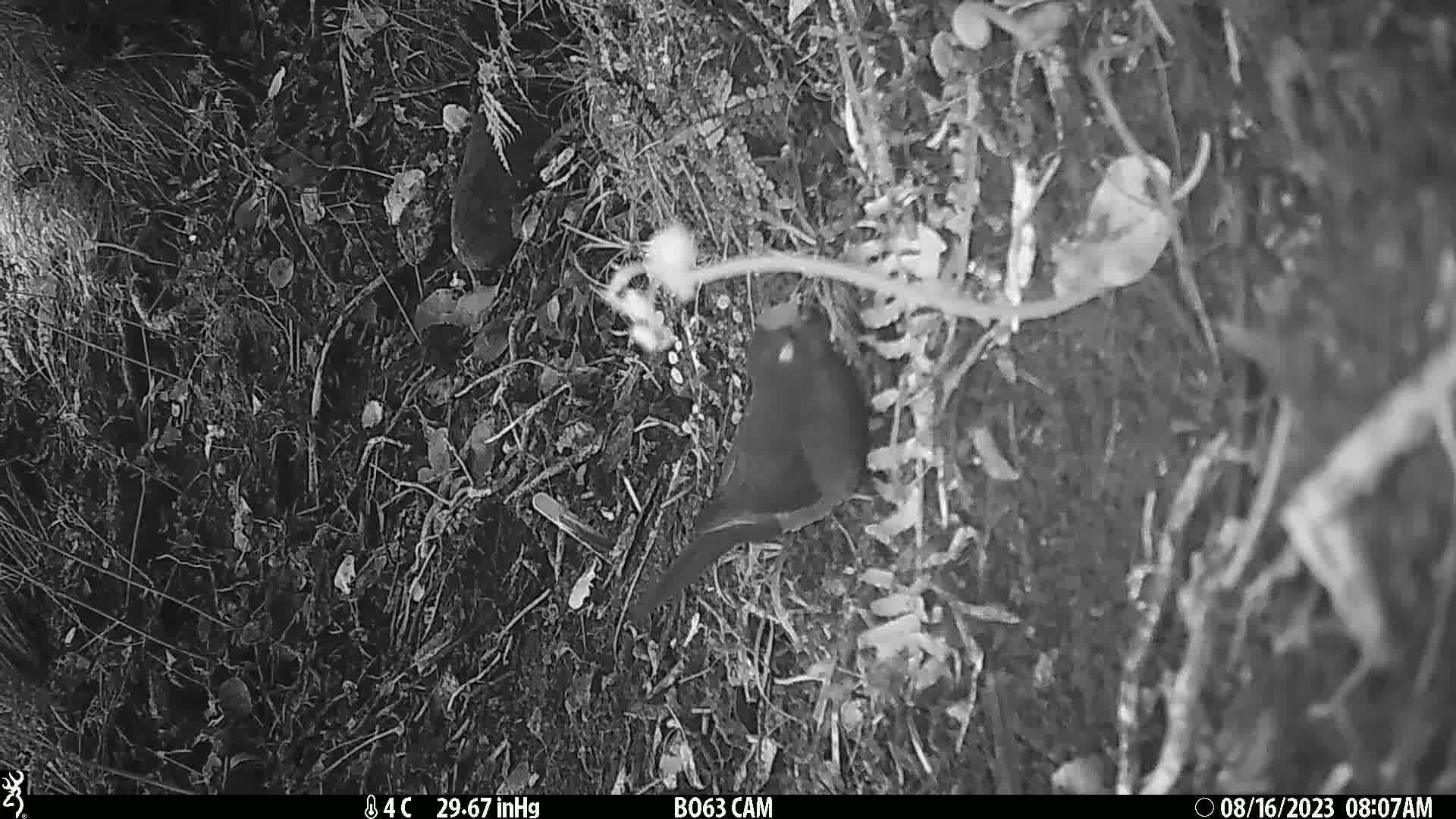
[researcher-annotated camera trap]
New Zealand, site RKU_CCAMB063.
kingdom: Animalia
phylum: Chordata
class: Aves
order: Psittaciformes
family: Psittaculidae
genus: Cyanoramphus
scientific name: Cyanoramphus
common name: parakeet